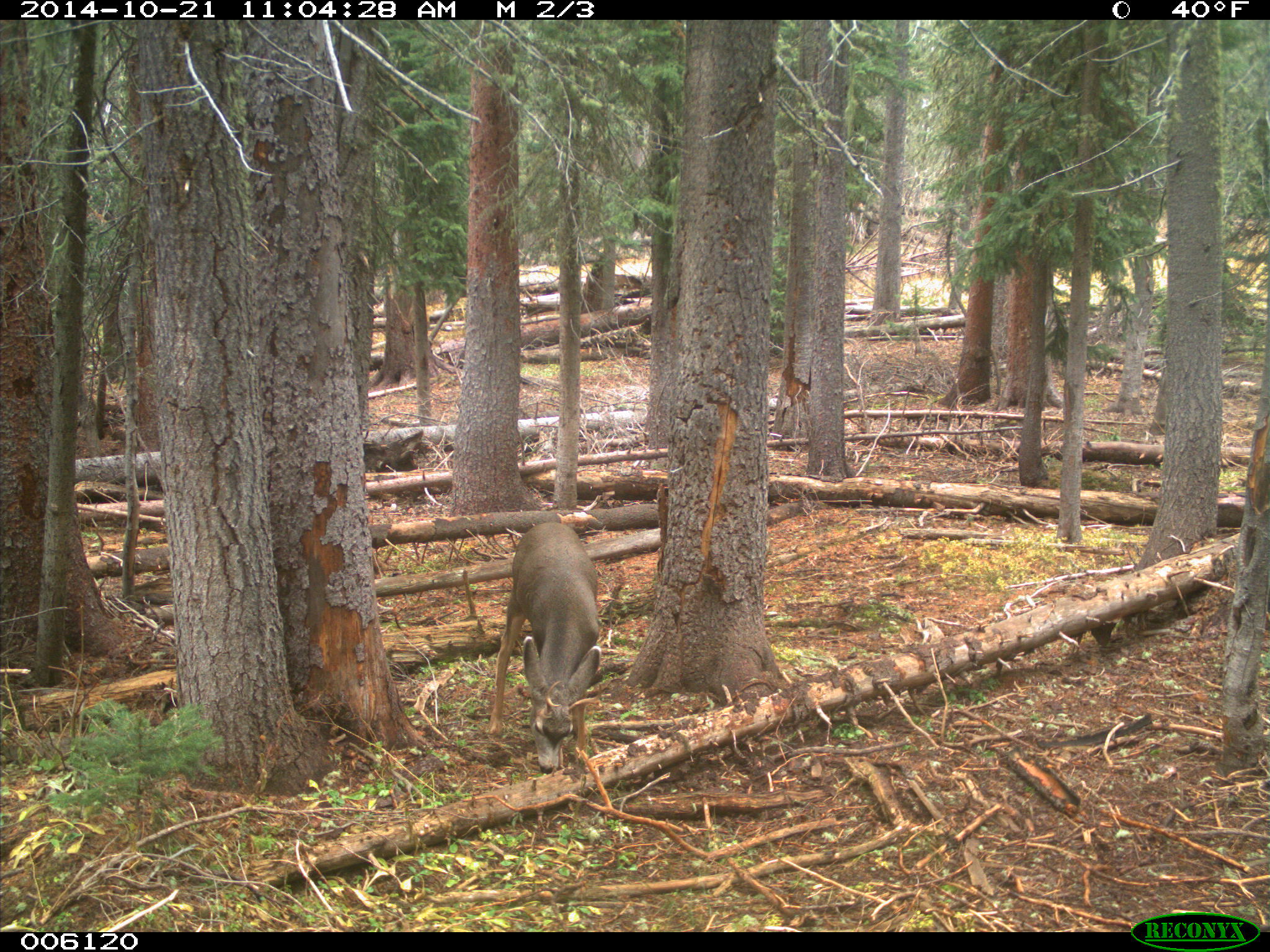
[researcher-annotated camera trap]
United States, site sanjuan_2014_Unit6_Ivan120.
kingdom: Animalia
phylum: Chordata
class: Mammalia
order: Artiodactyla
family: Cervidae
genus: Odocoileus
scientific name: Odocoileus hemionus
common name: mule deer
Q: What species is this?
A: Odocoileus hemionus (mule deer).